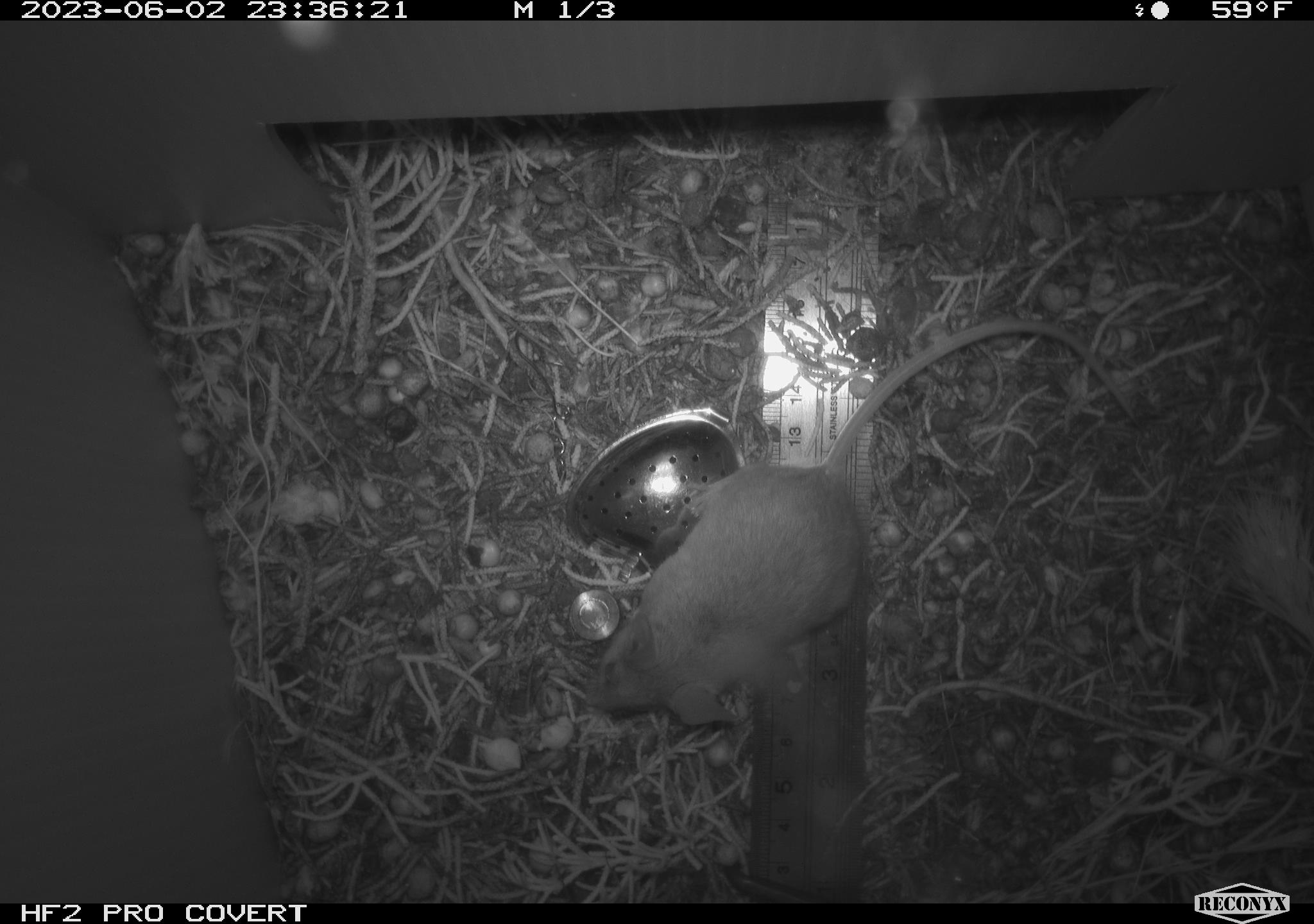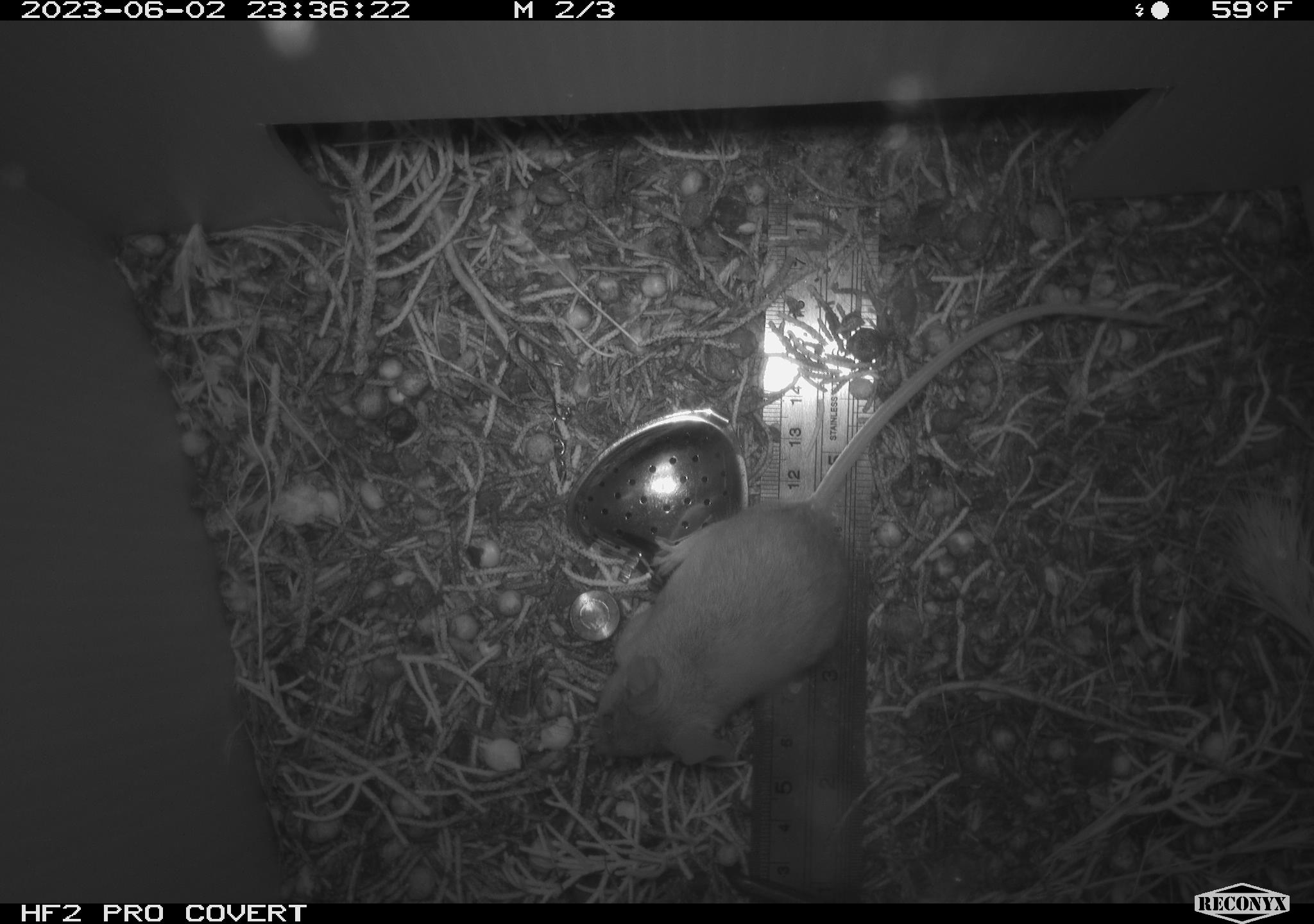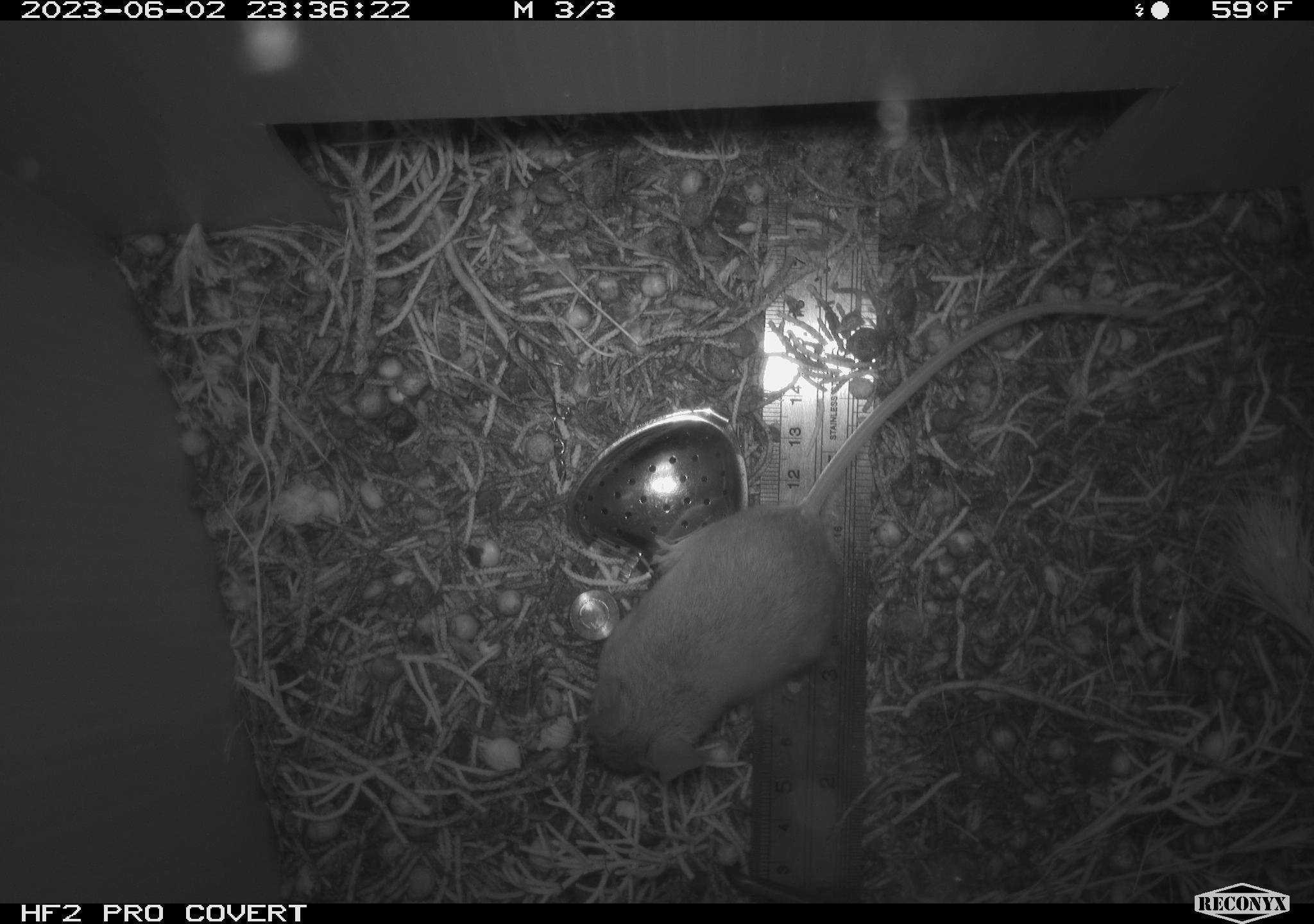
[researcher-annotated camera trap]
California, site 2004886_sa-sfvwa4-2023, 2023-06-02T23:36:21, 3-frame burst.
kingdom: Animalia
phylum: Chordata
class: Mammalia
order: Rodentia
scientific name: Rodentia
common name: mouse species